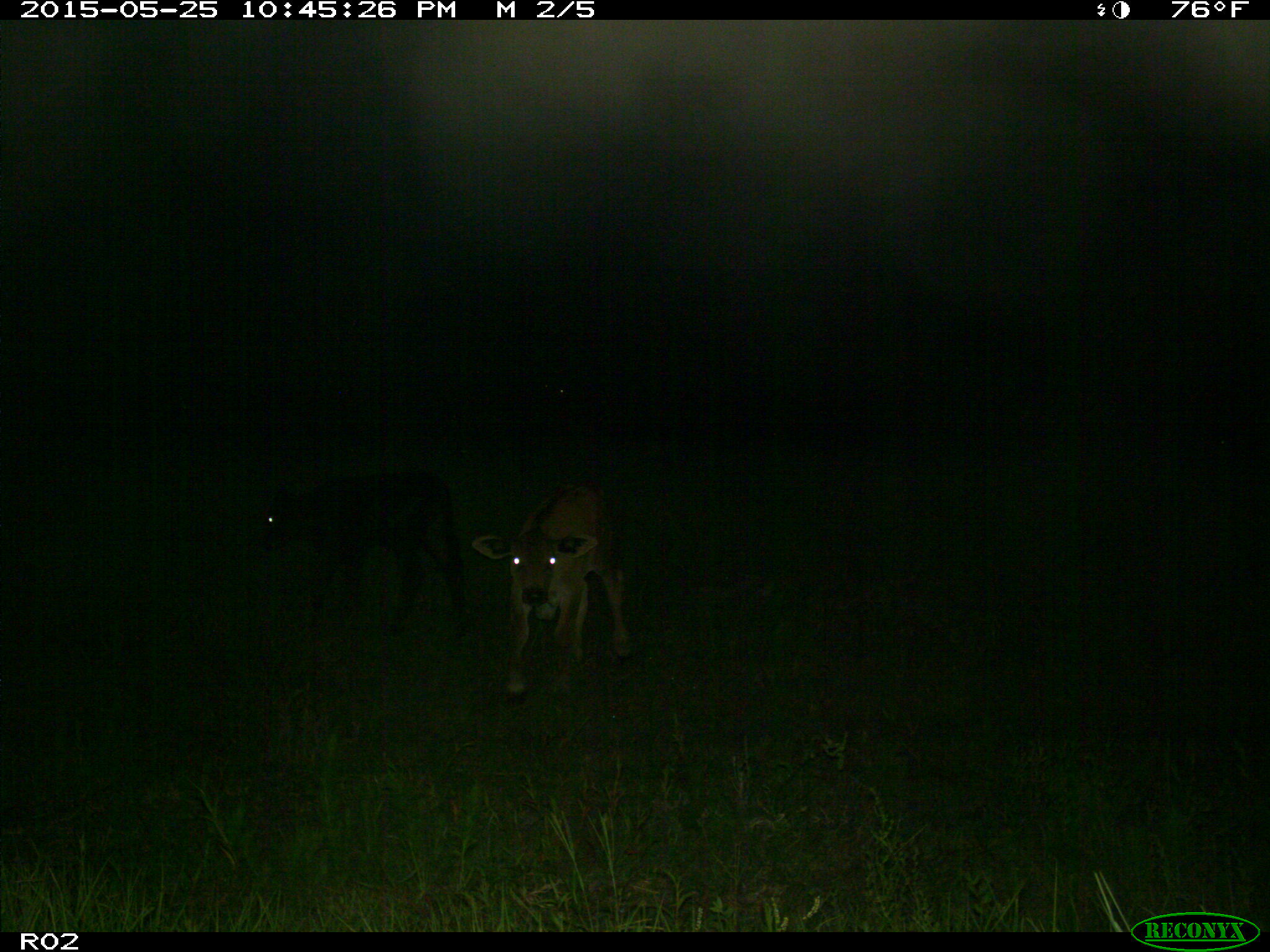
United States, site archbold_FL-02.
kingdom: Animalia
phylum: Chordata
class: Mammalia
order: Artiodactyla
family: Bovidae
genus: Bos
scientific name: Bos taurus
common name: domestic cow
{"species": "Bos taurus (domestic cow)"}